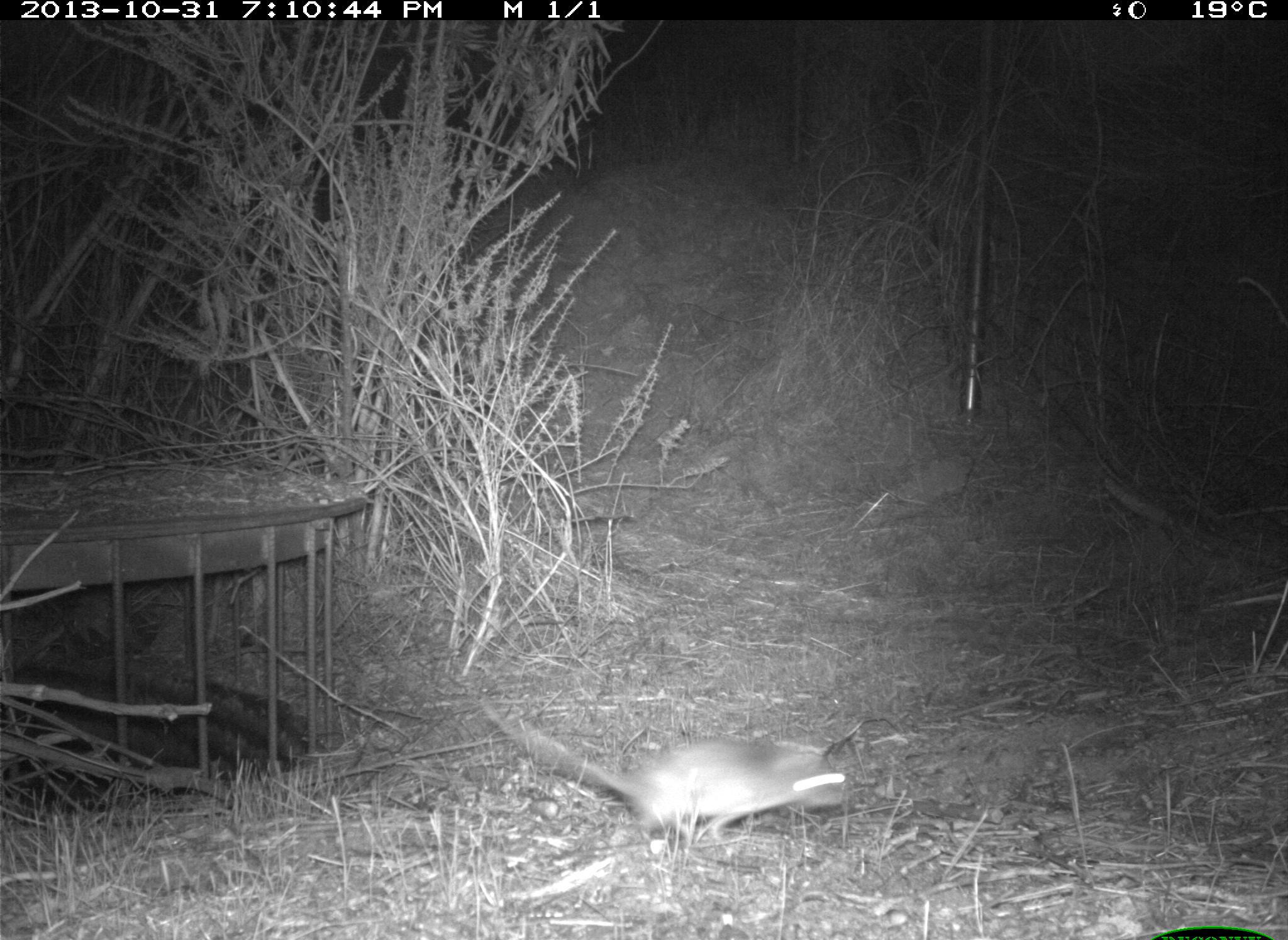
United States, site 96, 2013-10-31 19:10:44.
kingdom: Animalia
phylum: Chordata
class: Mammalia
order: Rodentia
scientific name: Rodentia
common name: rodent